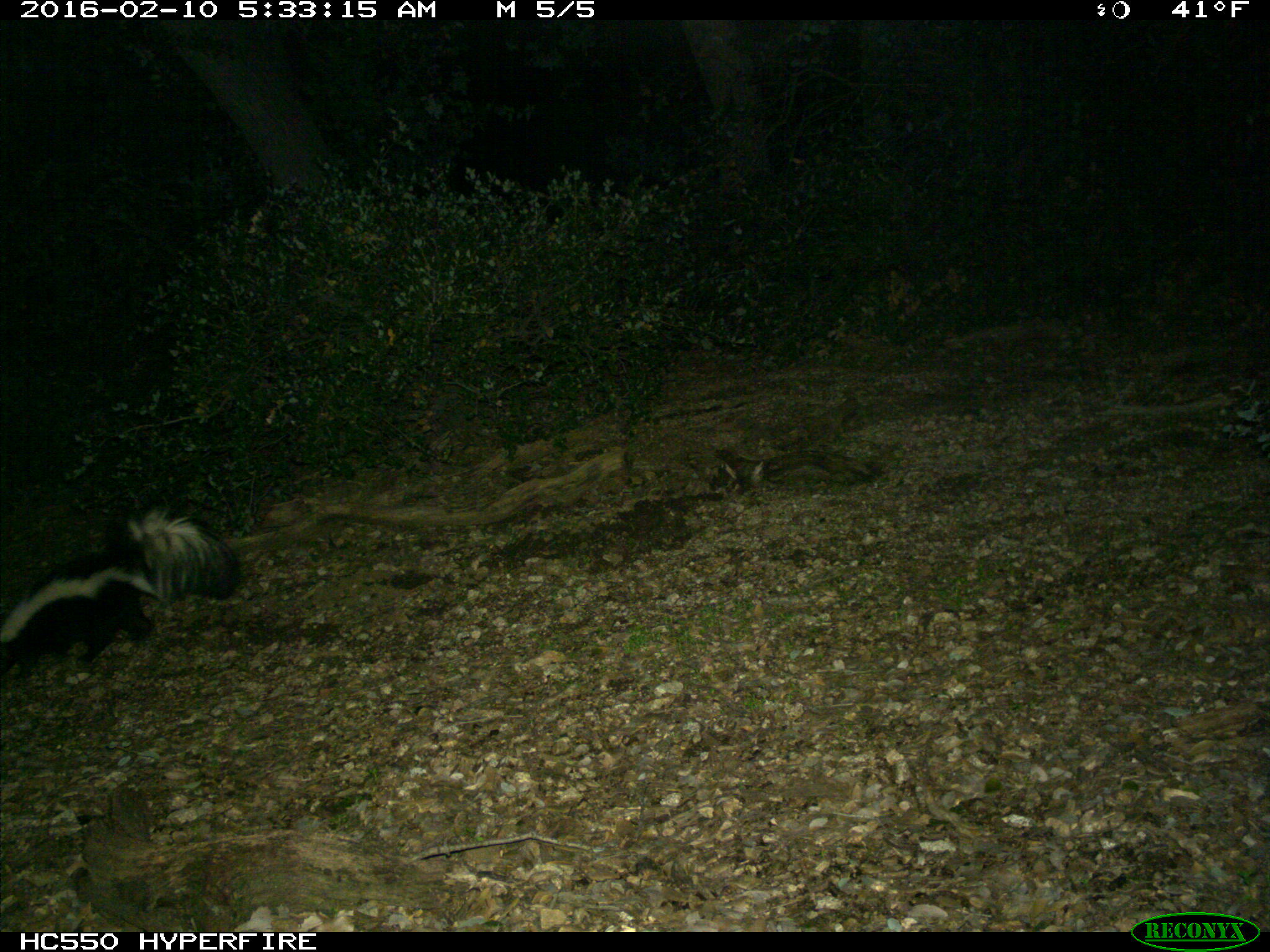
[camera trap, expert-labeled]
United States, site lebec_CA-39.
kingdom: Animalia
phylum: Chordata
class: Mammalia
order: Carnivora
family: Mephitidae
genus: Mephitis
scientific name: Mephitis mephitis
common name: striped skunk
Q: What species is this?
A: Mephitis mephitis (striped skunk).